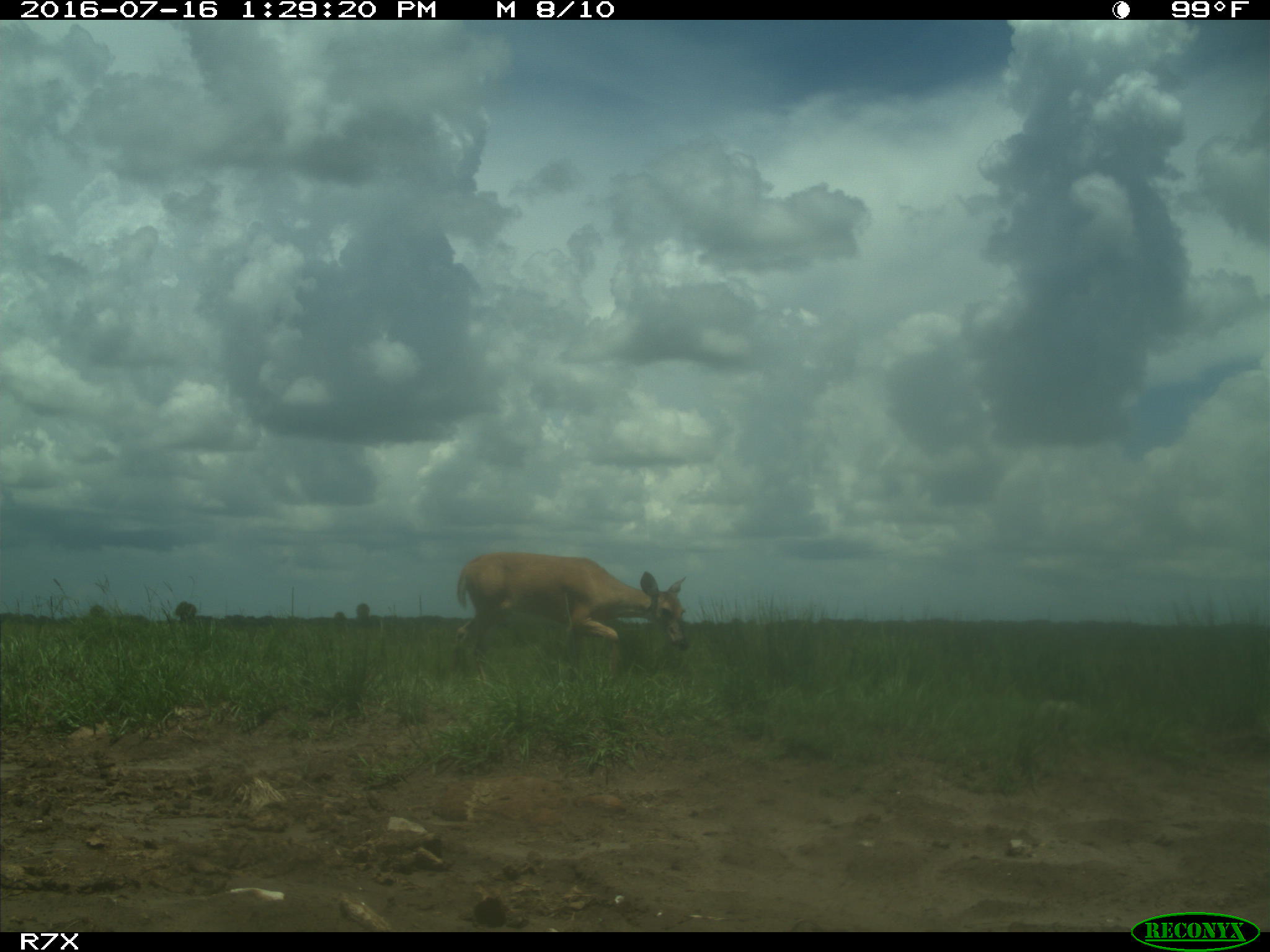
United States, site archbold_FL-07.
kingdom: Animalia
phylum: Chordata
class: Mammalia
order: Artiodactyla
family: Cervidae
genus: Odocoileus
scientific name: Odocoileus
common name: deer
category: unidentified deer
Unidentified deer (deer) (Odocoileus).